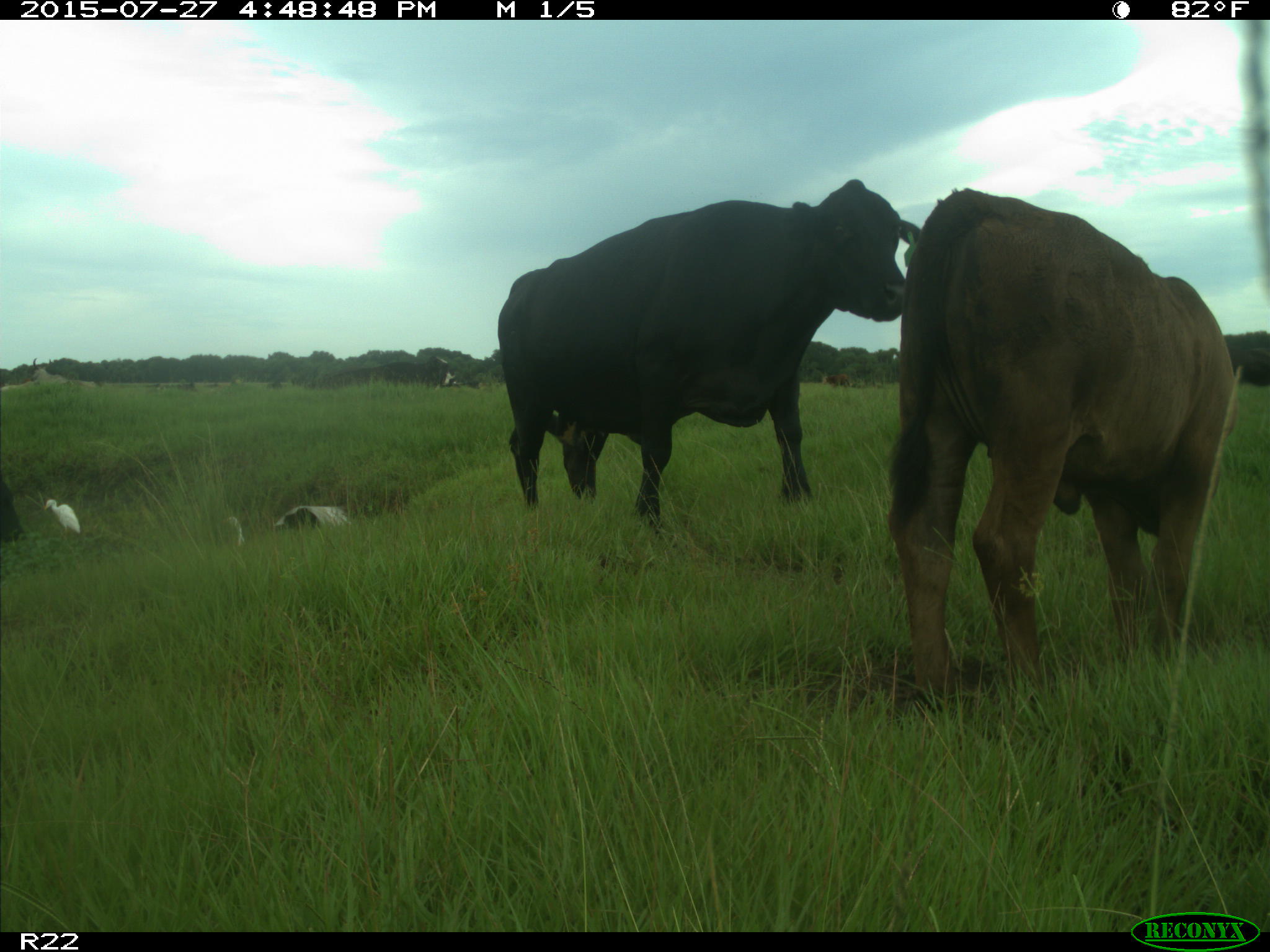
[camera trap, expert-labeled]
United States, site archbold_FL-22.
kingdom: Animalia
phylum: Chordata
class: Mammalia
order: Artiodactyla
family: Bovidae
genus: Bos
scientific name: Bos taurus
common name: domestic cow